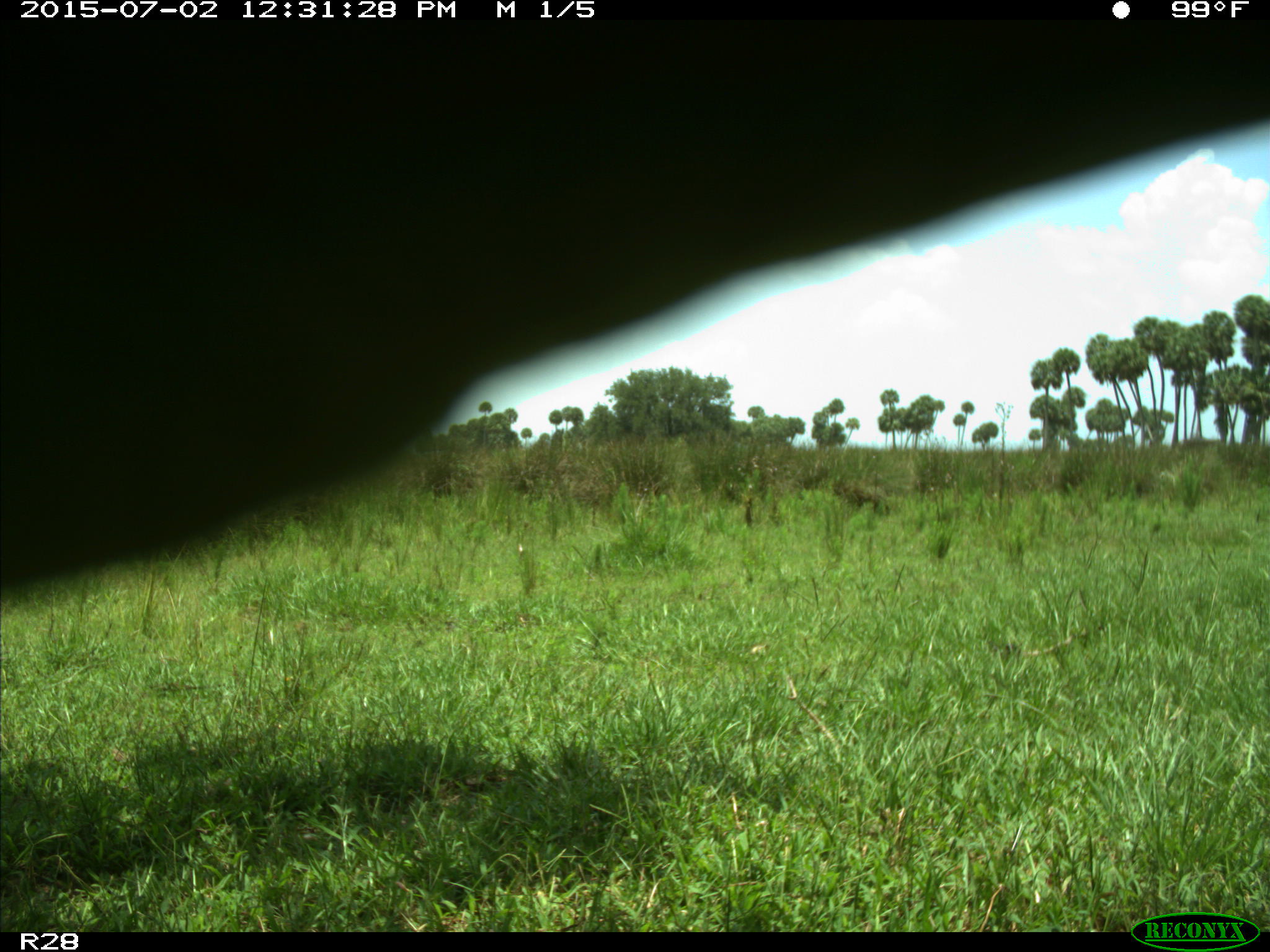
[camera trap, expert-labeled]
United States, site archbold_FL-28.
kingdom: Animalia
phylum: Chordata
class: Mammalia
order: Artiodactyla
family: Bovidae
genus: Bos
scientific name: Bos taurus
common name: domestic cow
Bos taurus (domestic cow).